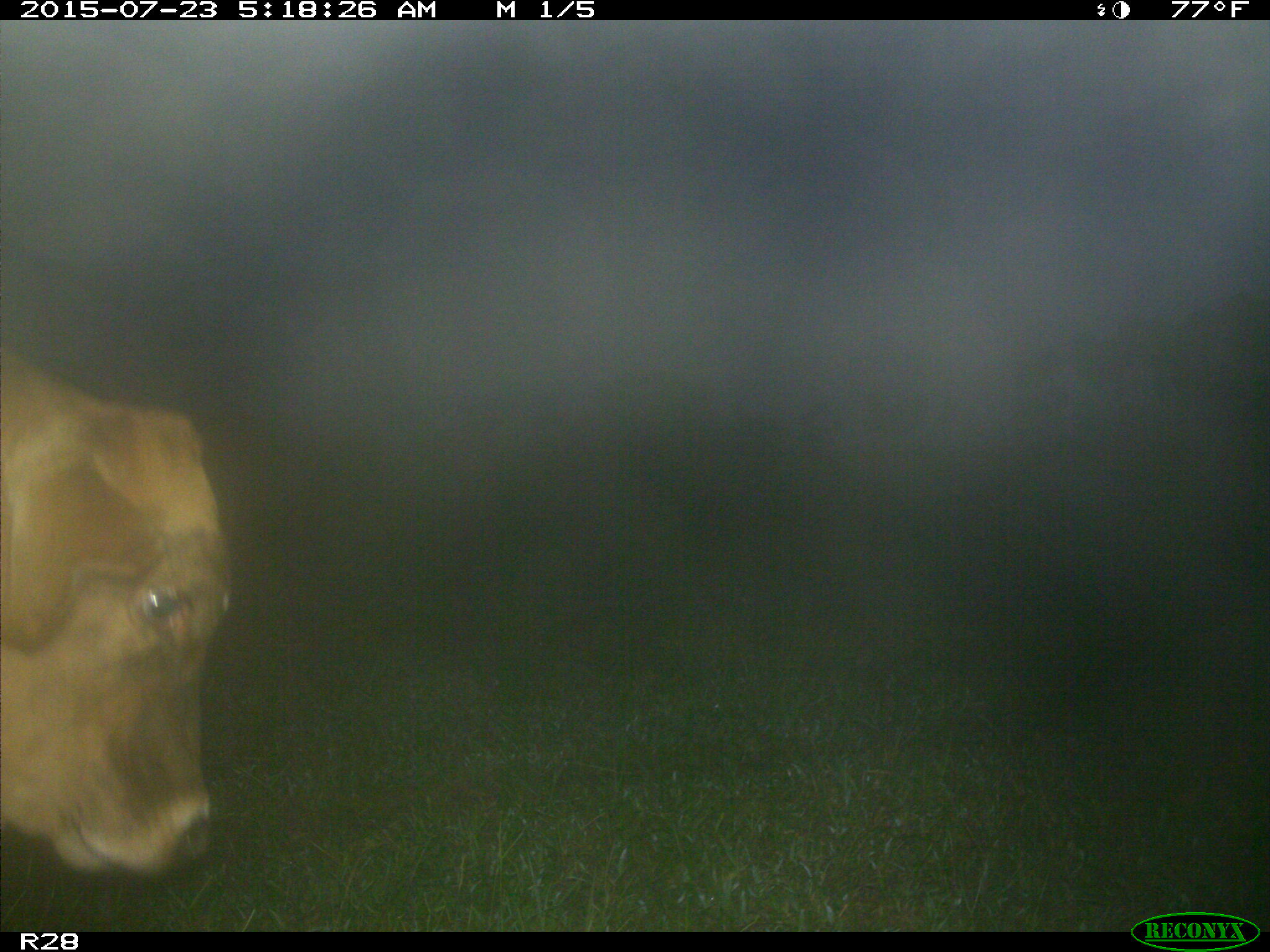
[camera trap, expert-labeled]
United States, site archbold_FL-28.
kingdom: Animalia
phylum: Chordata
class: Mammalia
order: Artiodactyla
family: Bovidae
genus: Bos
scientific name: Bos taurus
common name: domestic cow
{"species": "Bos taurus (domestic cow)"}